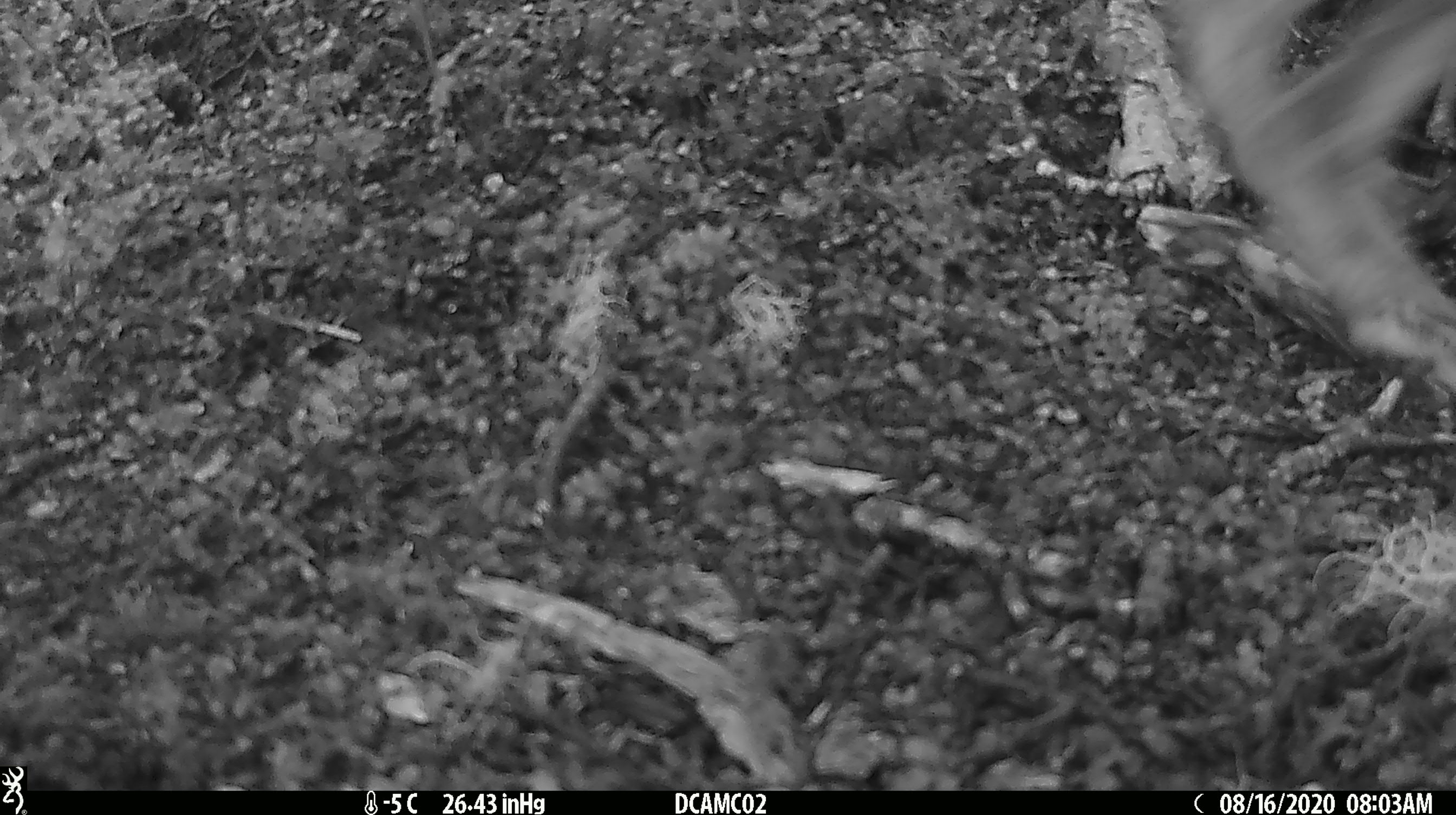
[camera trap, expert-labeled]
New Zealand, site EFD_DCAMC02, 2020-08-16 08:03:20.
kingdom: Animalia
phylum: Chordata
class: Mammalia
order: Lagomorpha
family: Leporidae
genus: Lepus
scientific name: Lepus europaeus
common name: brown hare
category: hare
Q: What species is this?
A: Hare (brown hare) (Lepus europaeus).